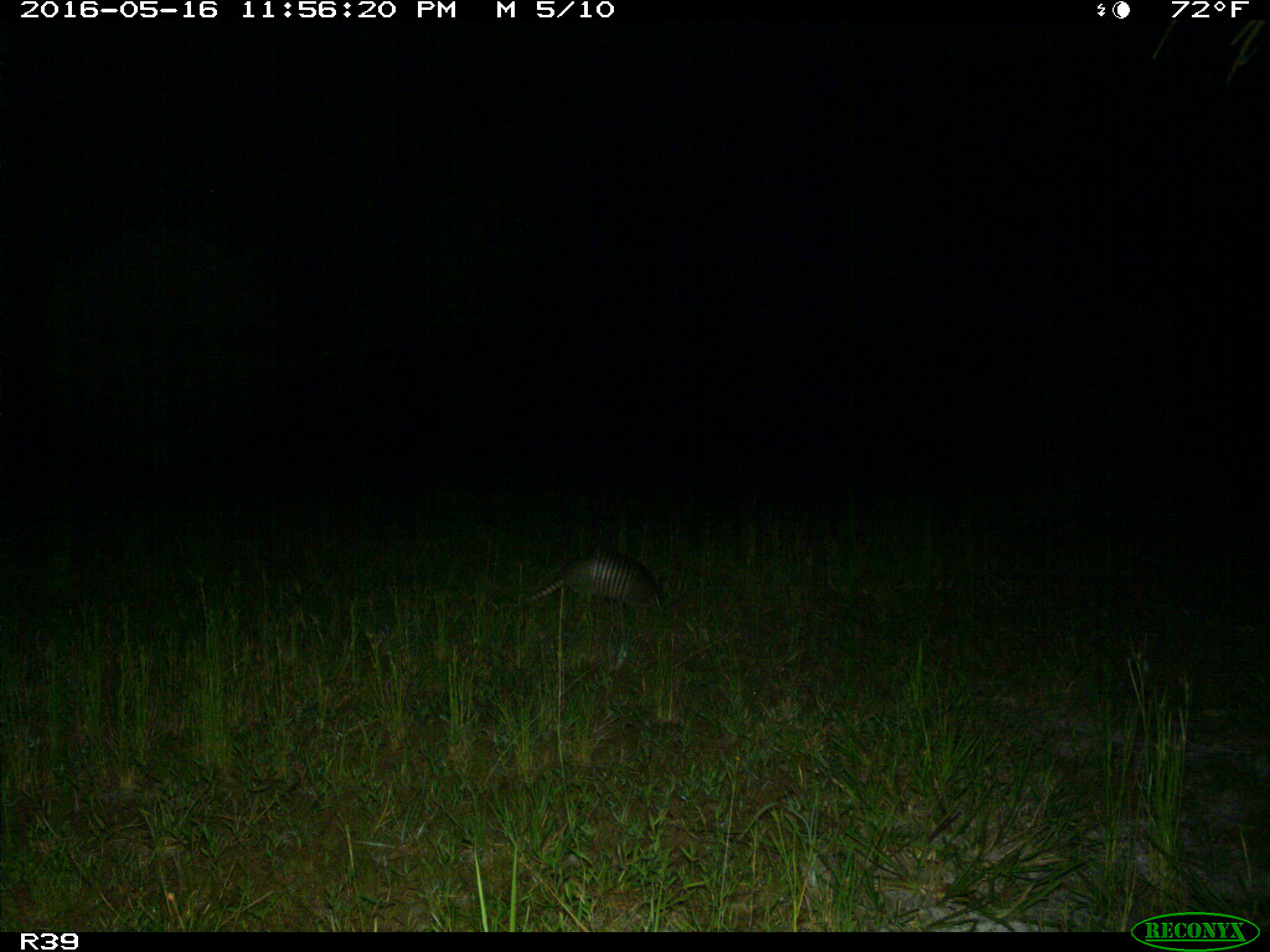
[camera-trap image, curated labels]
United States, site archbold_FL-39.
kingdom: Animalia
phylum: Chordata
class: Mammalia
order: Cingulata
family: Dasypodidae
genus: Dasypus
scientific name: Dasypus novemcinctus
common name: nine-banded armadillo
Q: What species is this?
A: Dasypus novemcinctus (nine-banded armadillo).